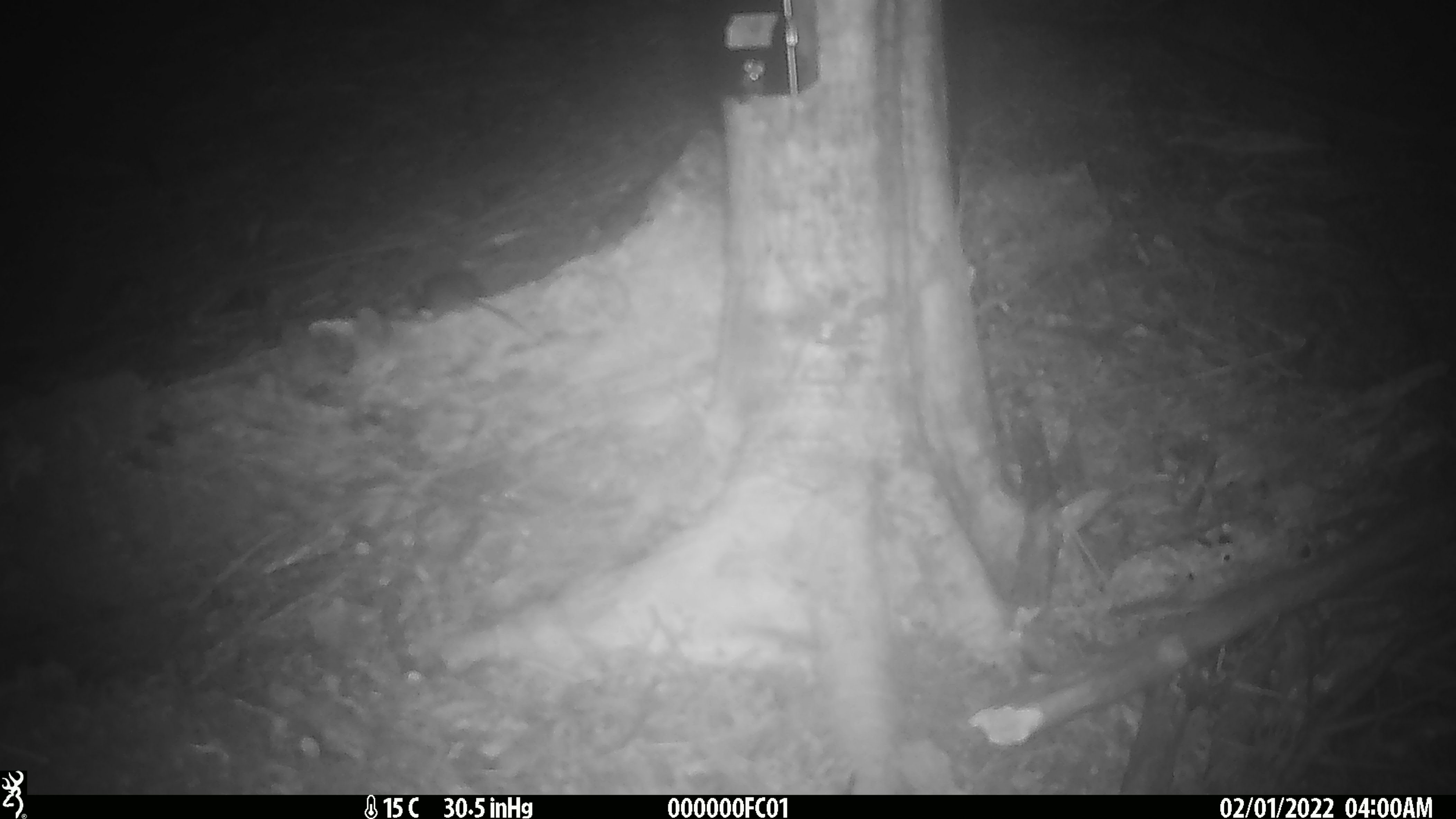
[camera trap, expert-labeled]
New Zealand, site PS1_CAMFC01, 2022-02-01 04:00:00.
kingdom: Animalia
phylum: Chordata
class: Mammalia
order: Rodentia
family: Muridae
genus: Mus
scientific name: Mus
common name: mouse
Mouse (Mus).